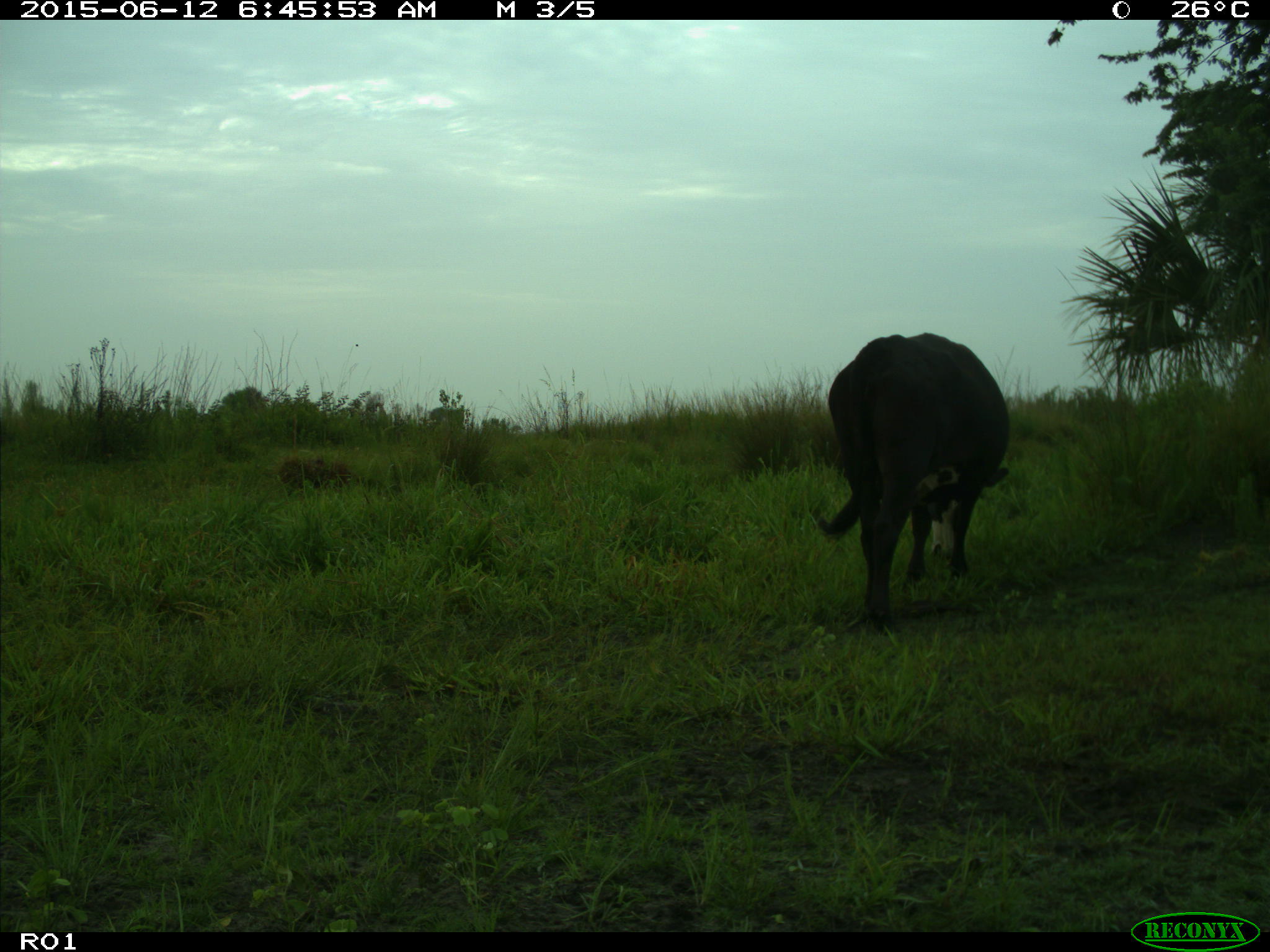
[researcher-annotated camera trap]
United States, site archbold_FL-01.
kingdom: Animalia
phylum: Chordata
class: Mammalia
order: Artiodactyla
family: Bovidae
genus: Bos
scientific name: Bos taurus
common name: domestic cow